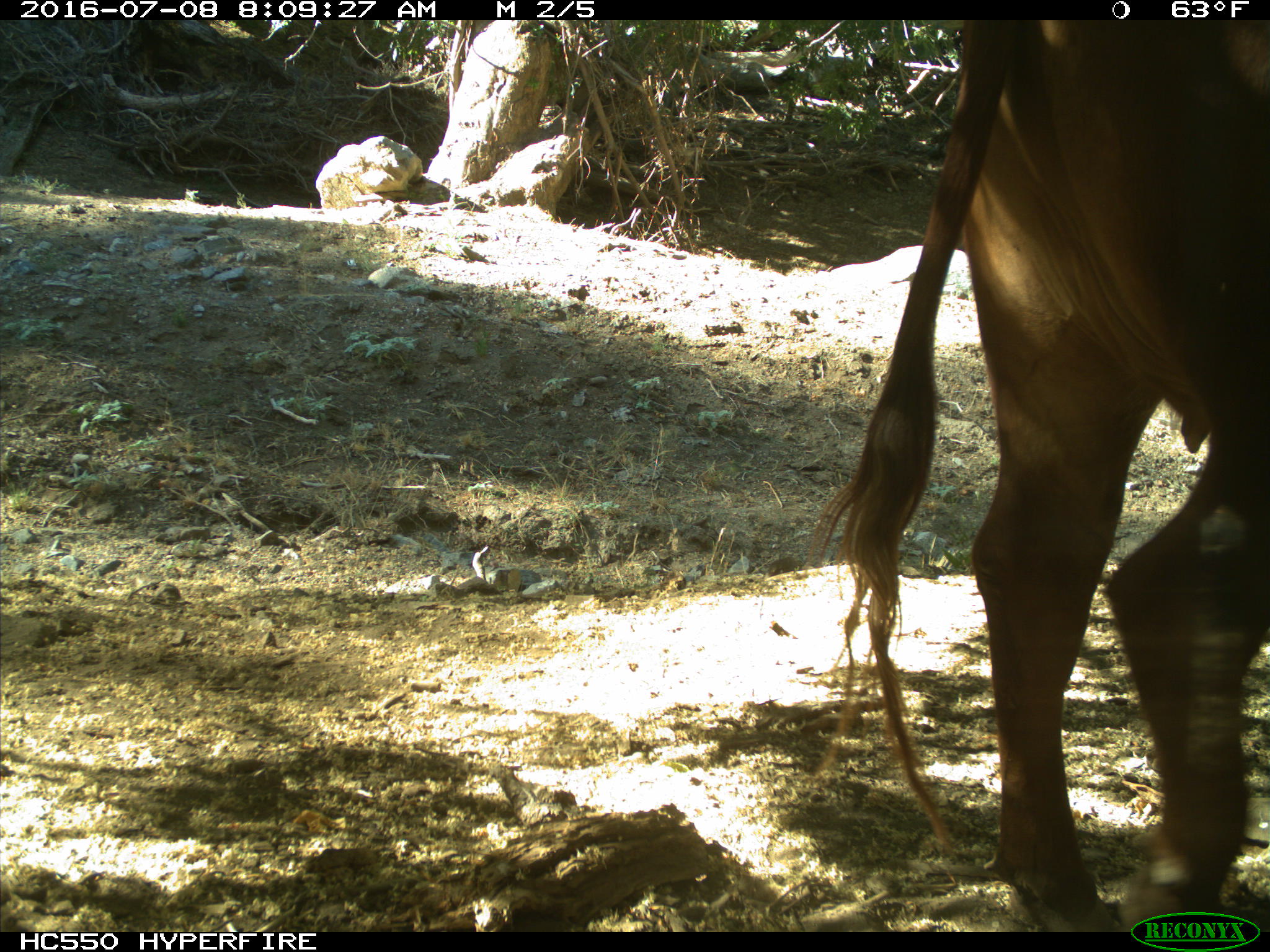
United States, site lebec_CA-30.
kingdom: Animalia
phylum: Chordata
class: Mammalia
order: Artiodactyla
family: Bovidae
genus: Bos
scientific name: Bos taurus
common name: domestic cow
Bos taurus (domestic cow).